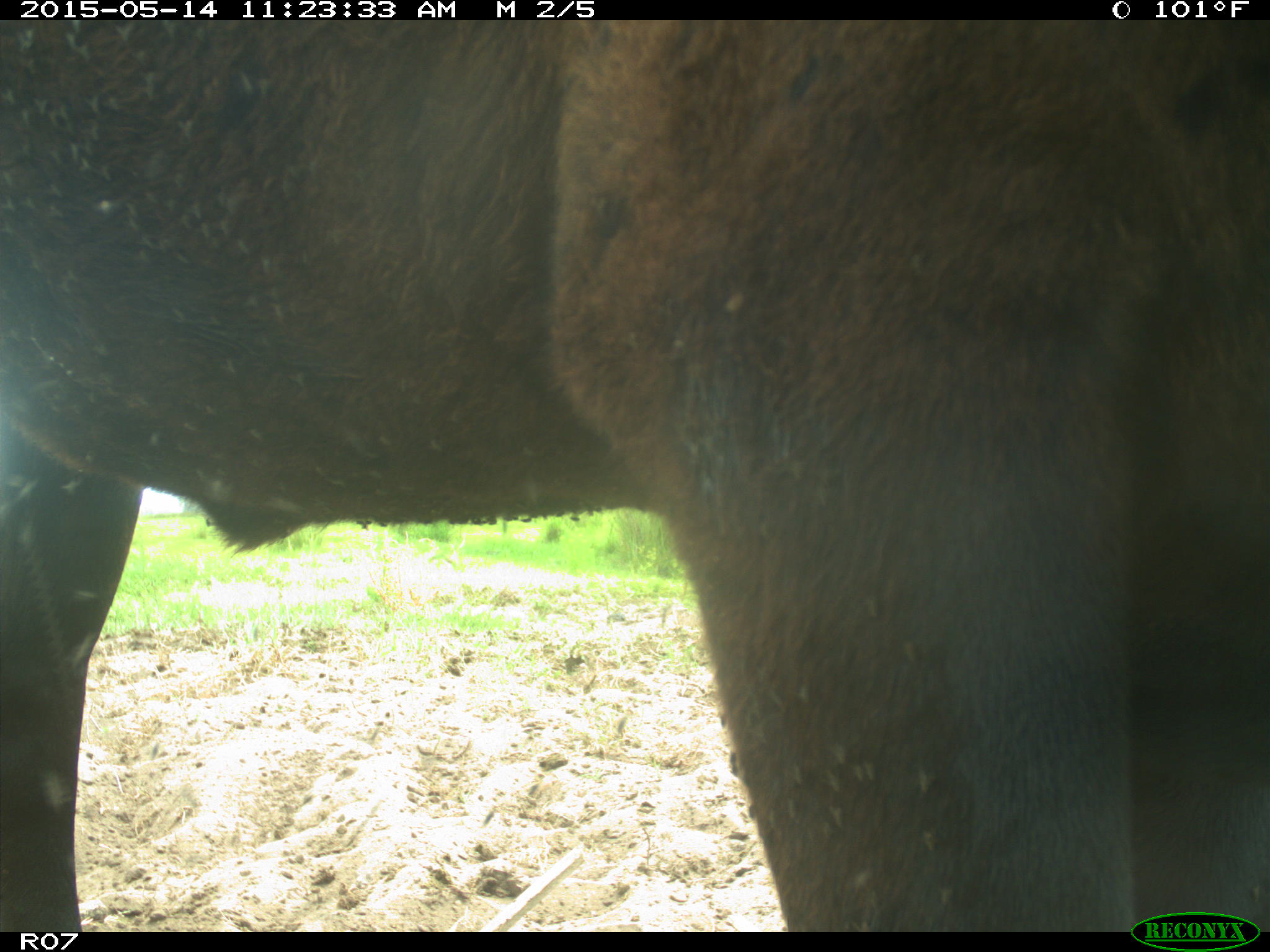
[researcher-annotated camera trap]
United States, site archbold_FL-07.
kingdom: Animalia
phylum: Chordata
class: Mammalia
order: Artiodactyla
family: Bovidae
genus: Bos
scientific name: Bos taurus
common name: domestic cow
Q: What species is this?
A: Bos taurus (domestic cow).